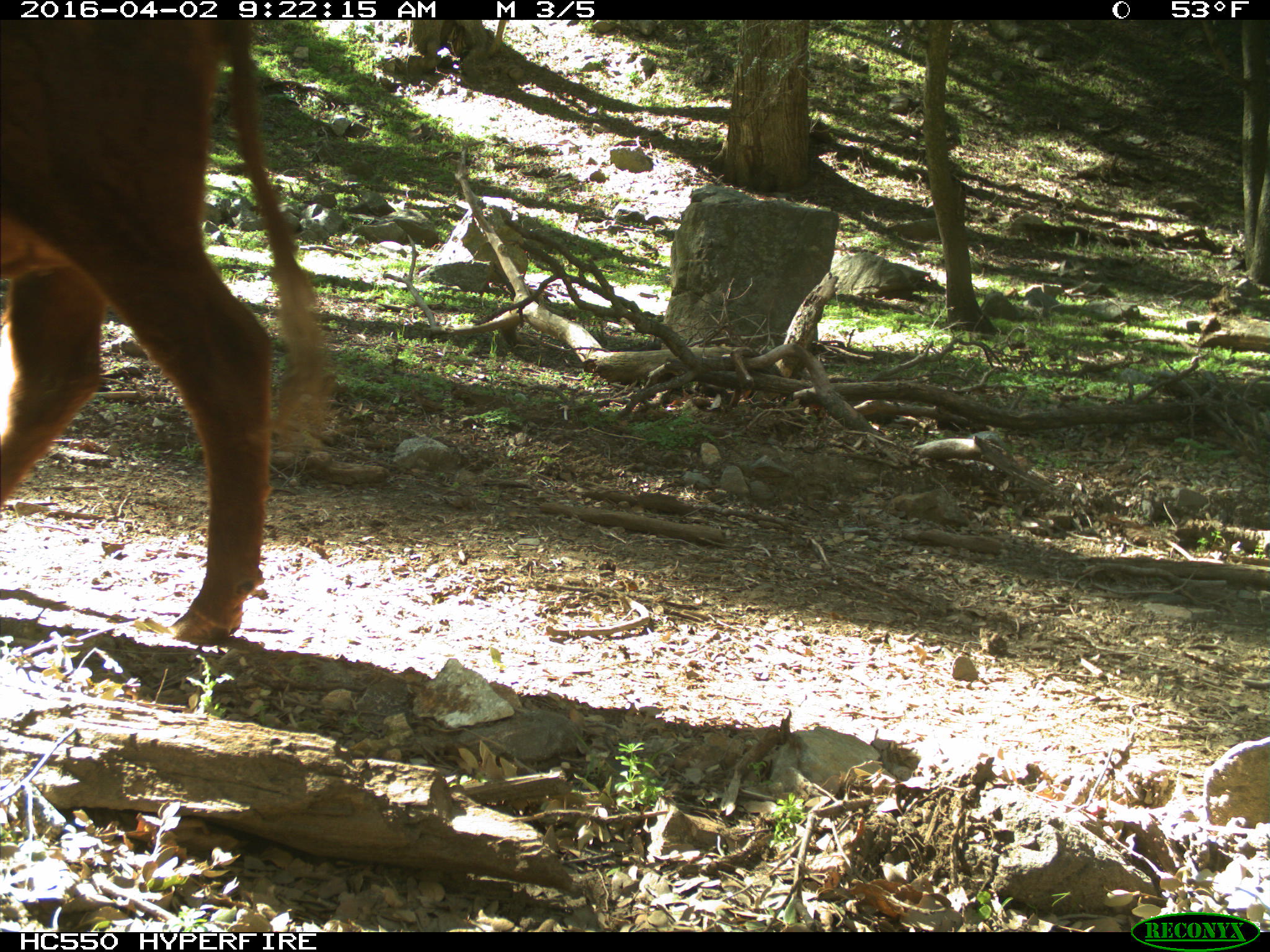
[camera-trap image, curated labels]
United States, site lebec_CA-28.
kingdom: Animalia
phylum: Chordata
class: Mammalia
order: Artiodactyla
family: Bovidae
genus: Bos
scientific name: Bos taurus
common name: domestic cow